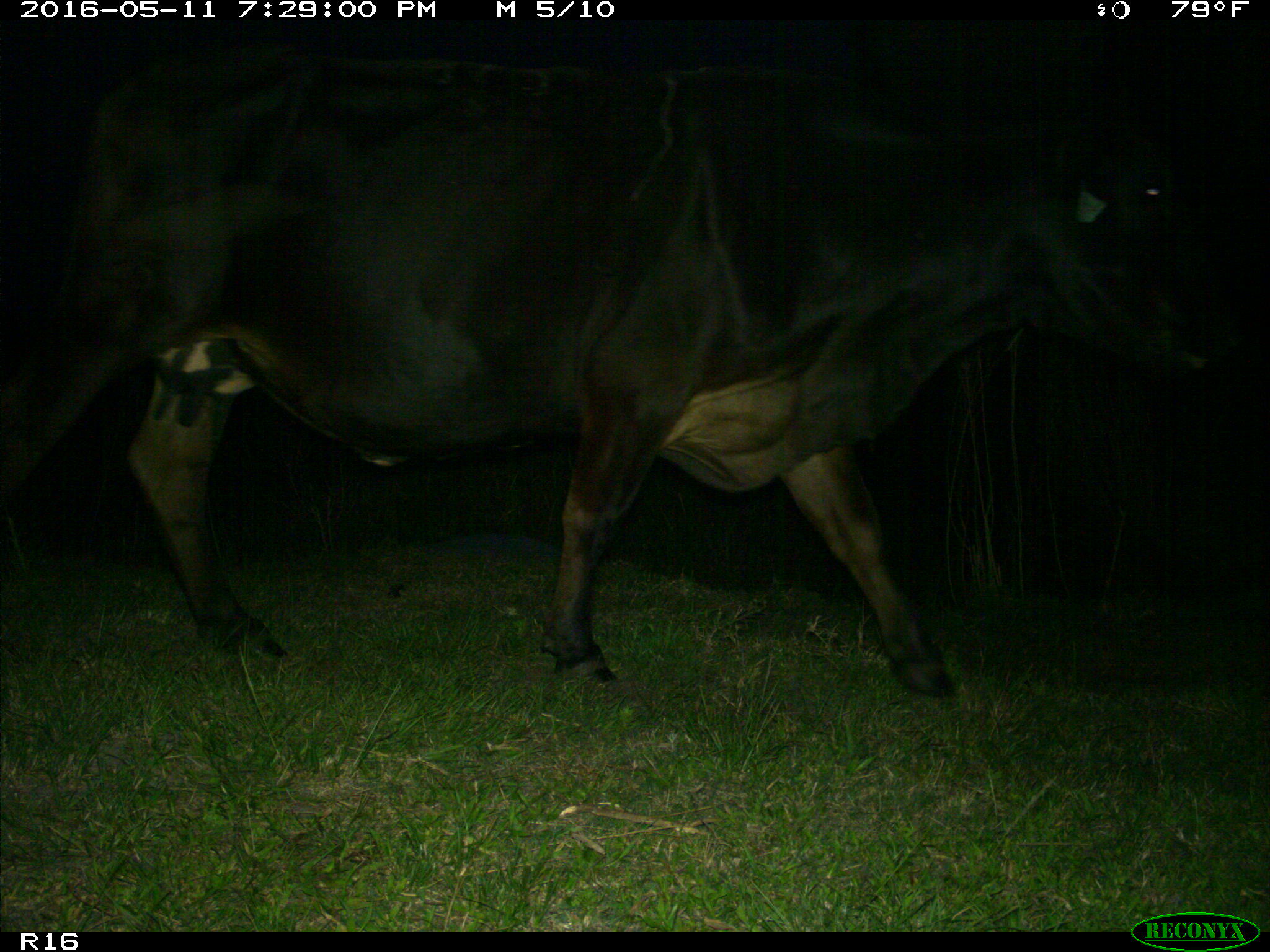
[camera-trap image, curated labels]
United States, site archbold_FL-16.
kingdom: Animalia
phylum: Chordata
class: Mammalia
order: Artiodactyla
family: Bovidae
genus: Bos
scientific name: Bos taurus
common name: domestic cow